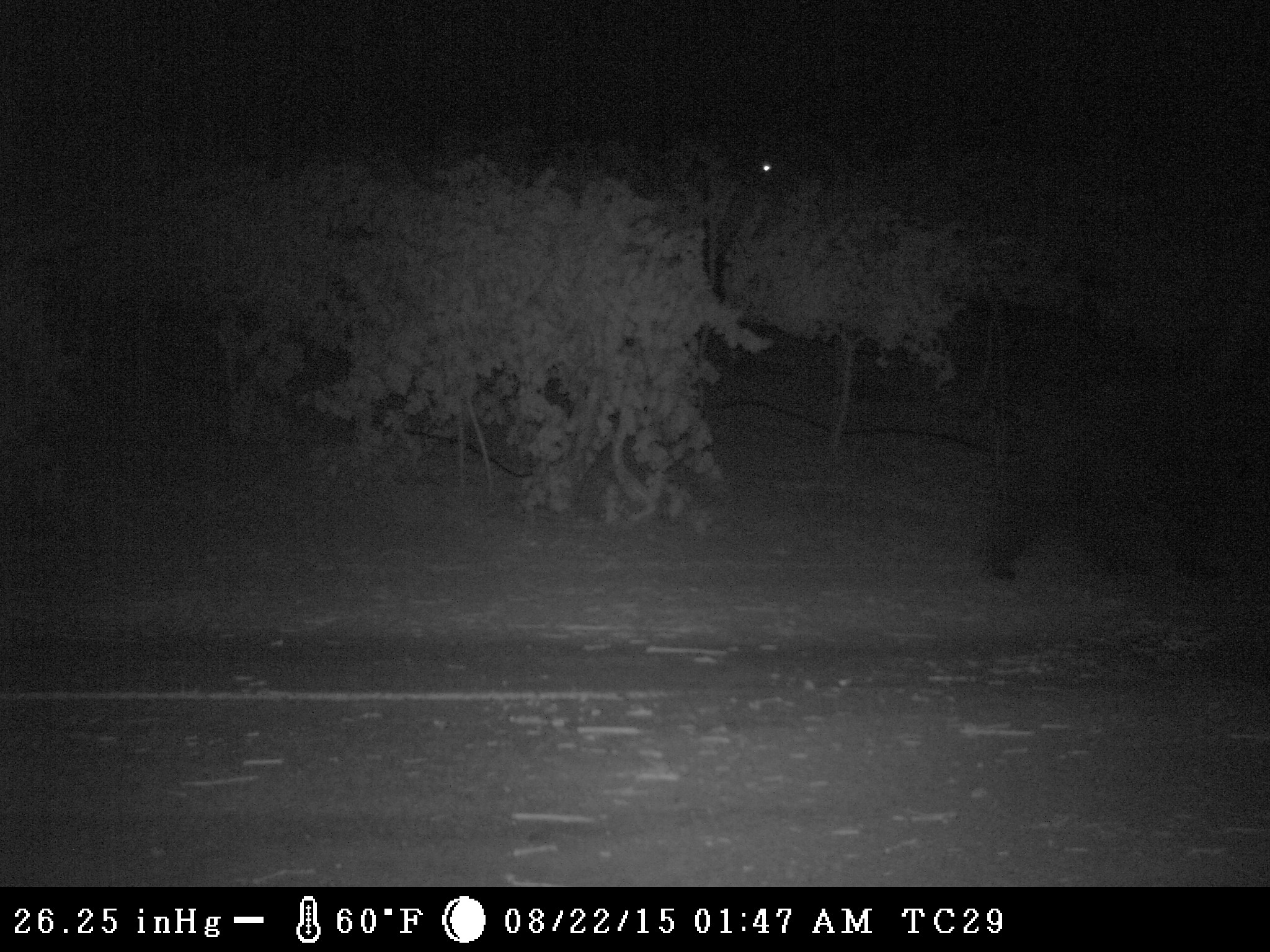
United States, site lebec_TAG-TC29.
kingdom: Animalia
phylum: Chordata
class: Mammalia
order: Carnivora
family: Ursidae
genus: Ursus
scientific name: Ursus americanus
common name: american black bear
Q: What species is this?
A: Ursus americanus (american black bear).